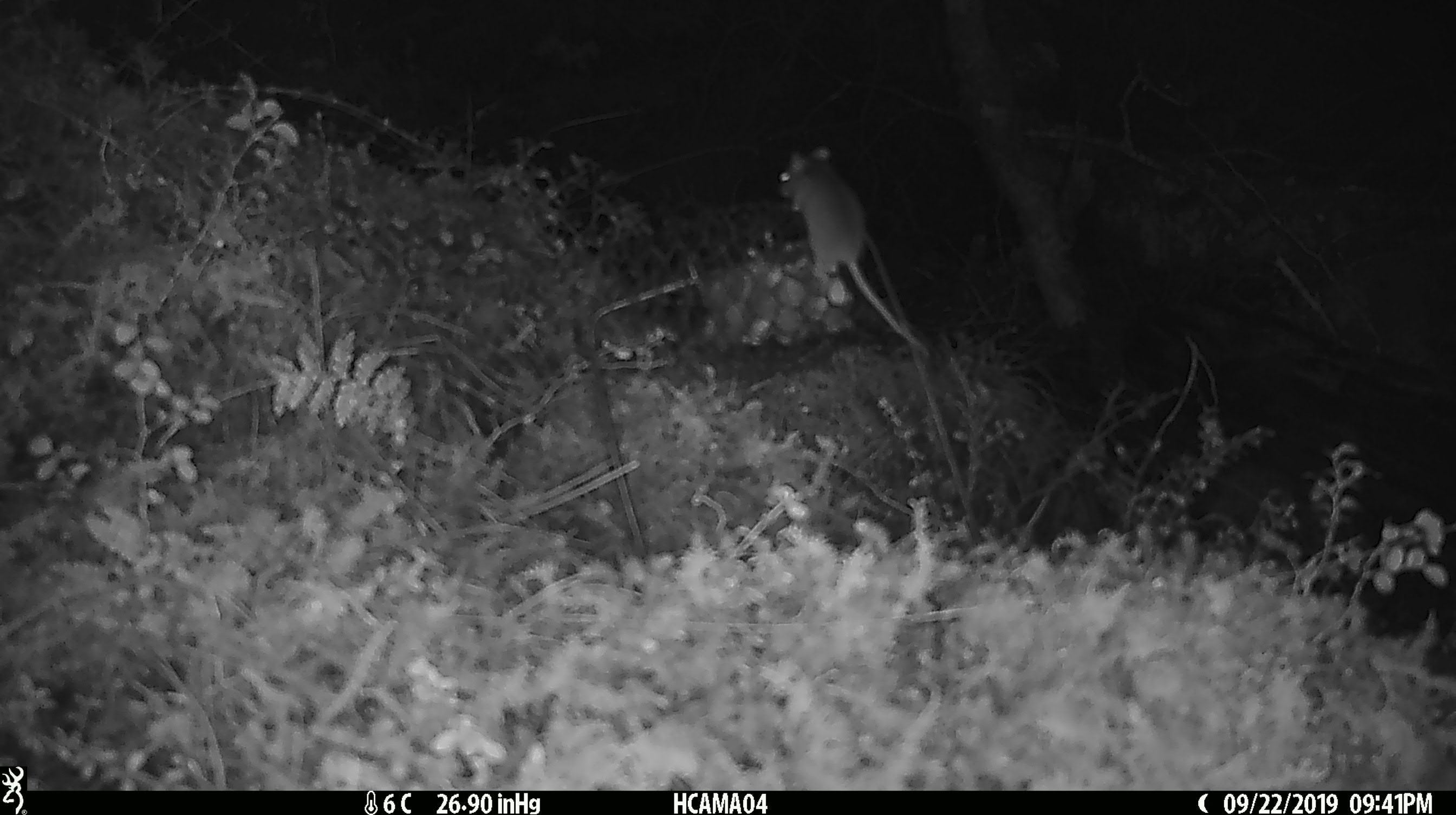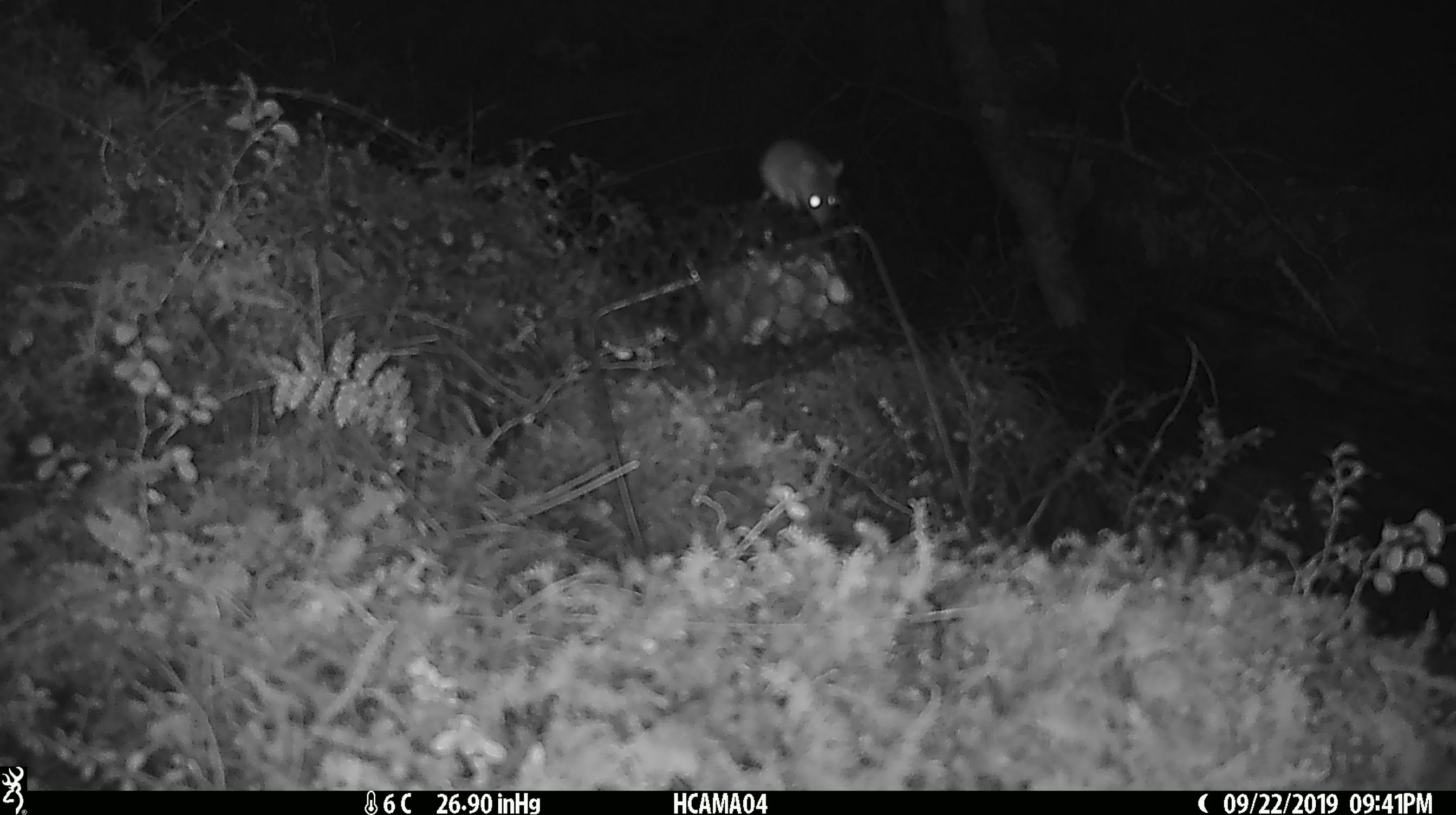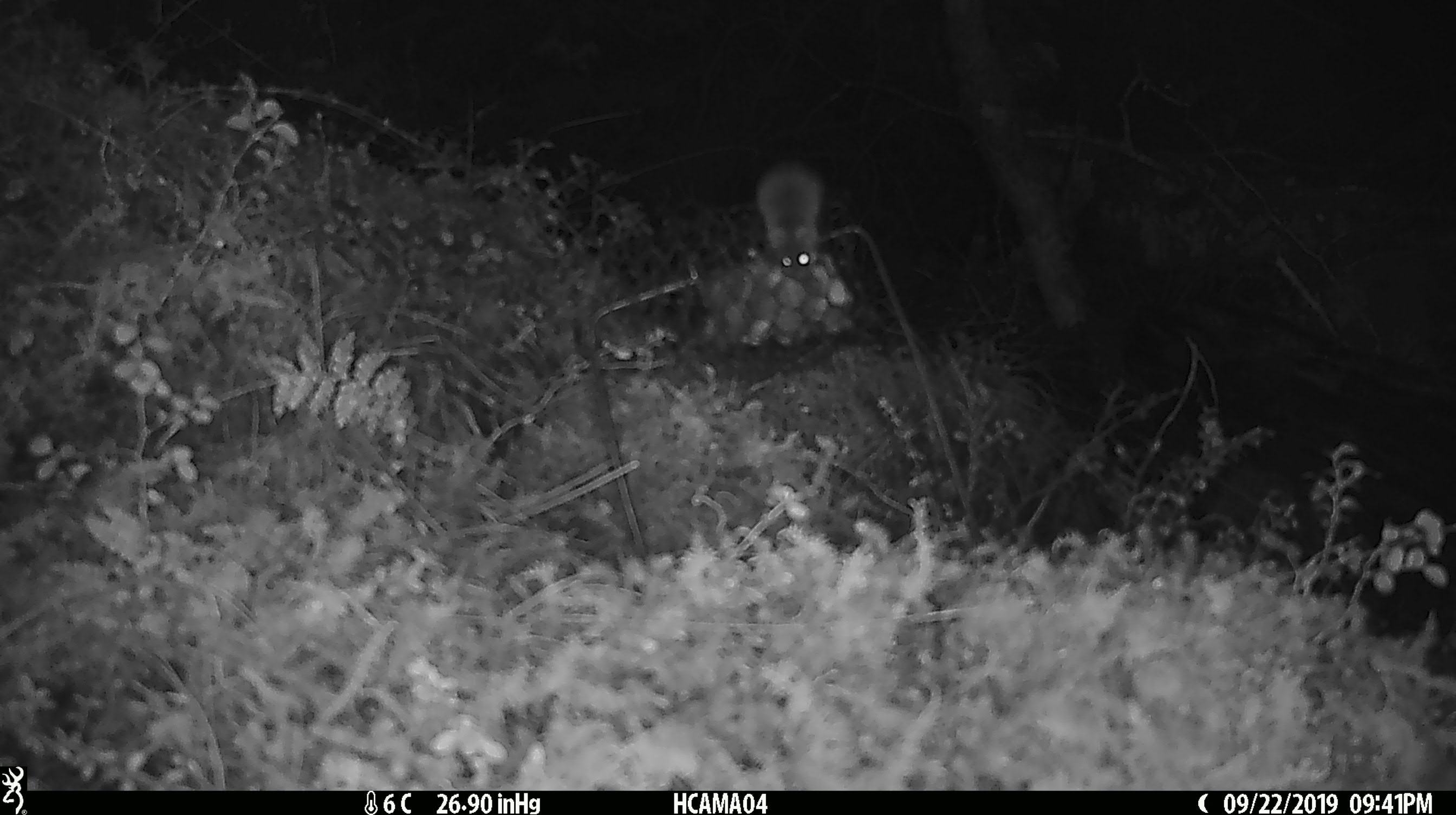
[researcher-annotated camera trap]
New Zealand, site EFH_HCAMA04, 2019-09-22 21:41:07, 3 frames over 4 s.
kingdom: Animalia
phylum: Chordata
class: Mammalia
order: Rodentia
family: Muridae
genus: Mus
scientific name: Mus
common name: mouse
Mouse (Mus).